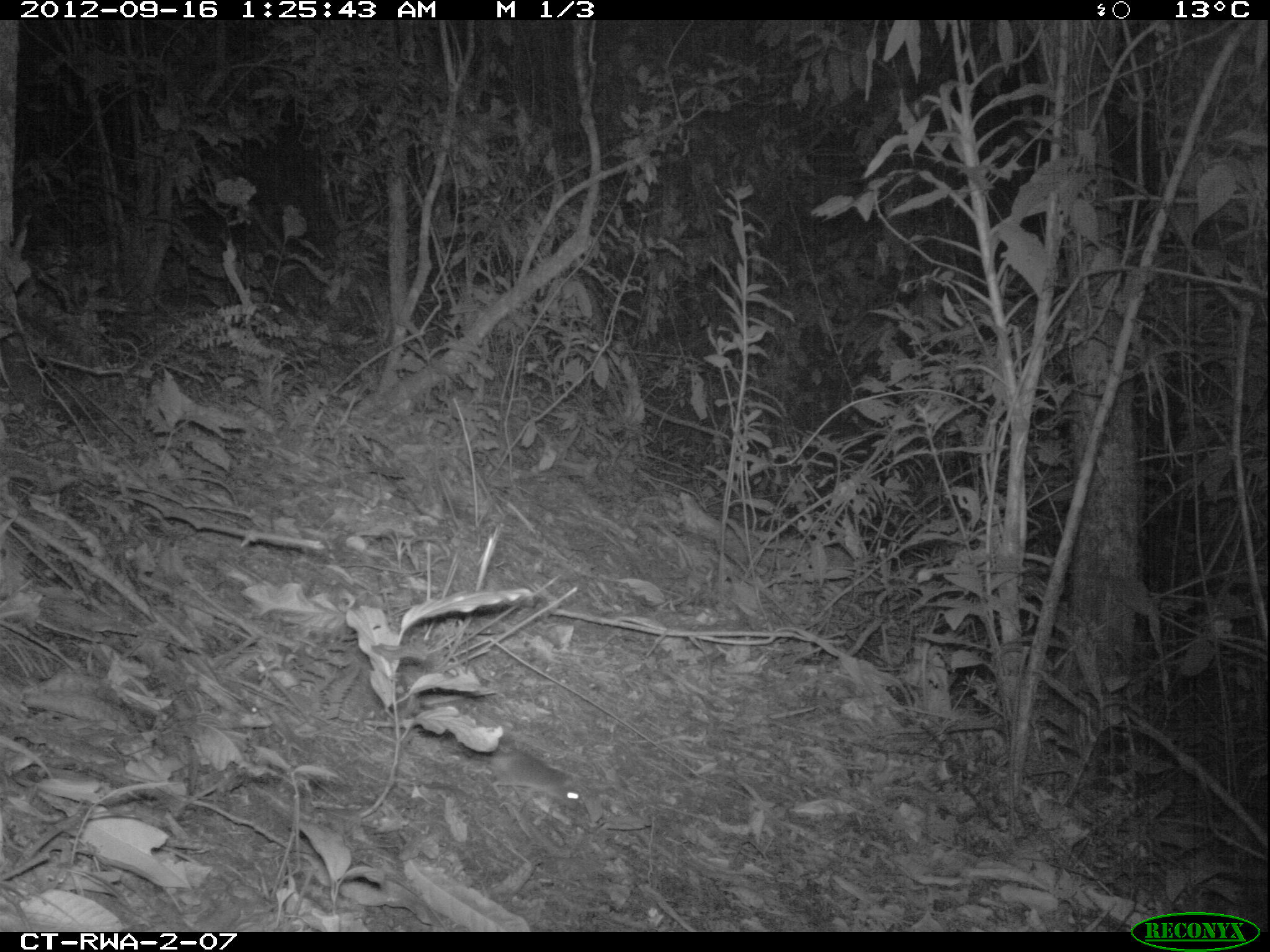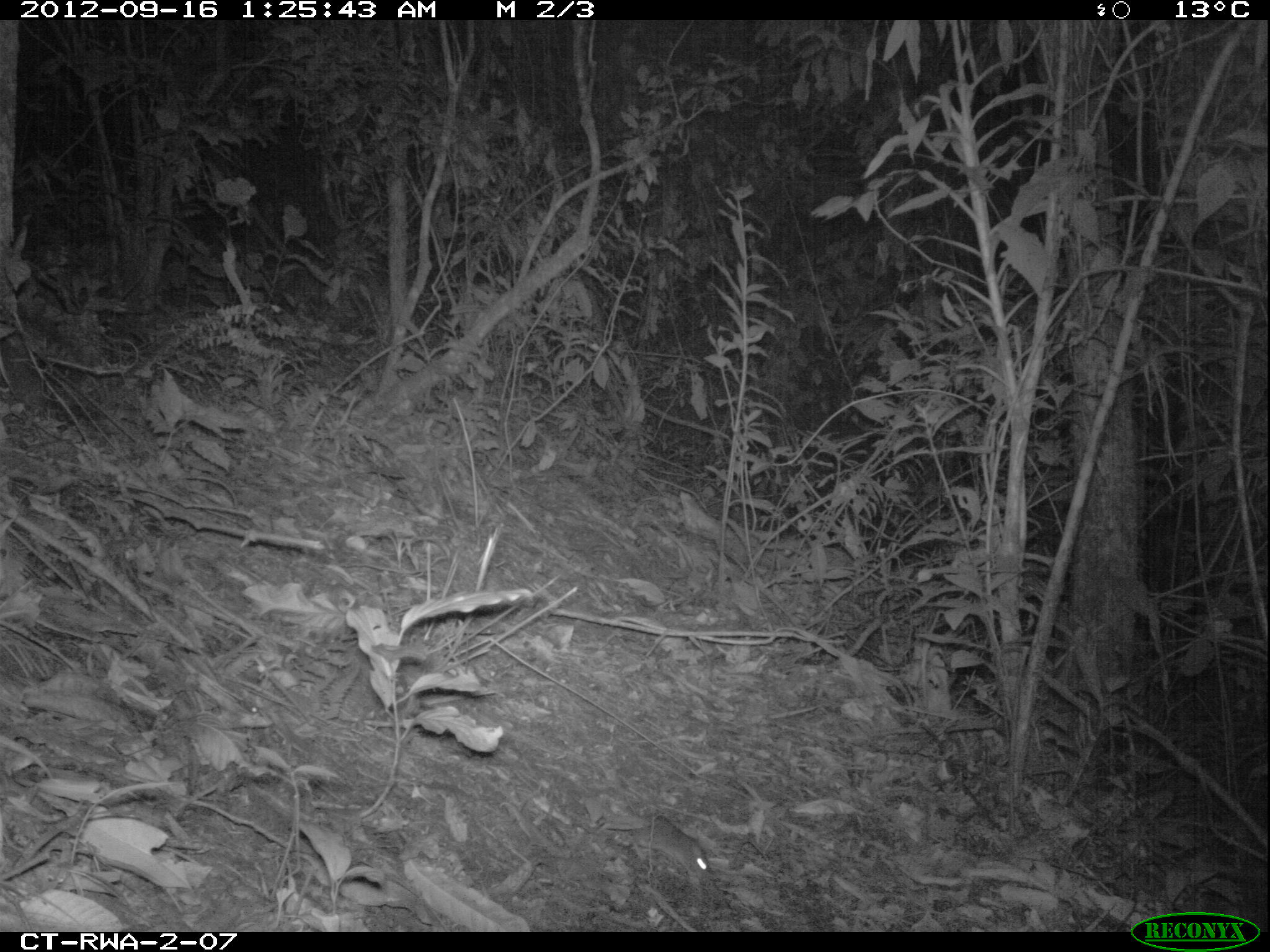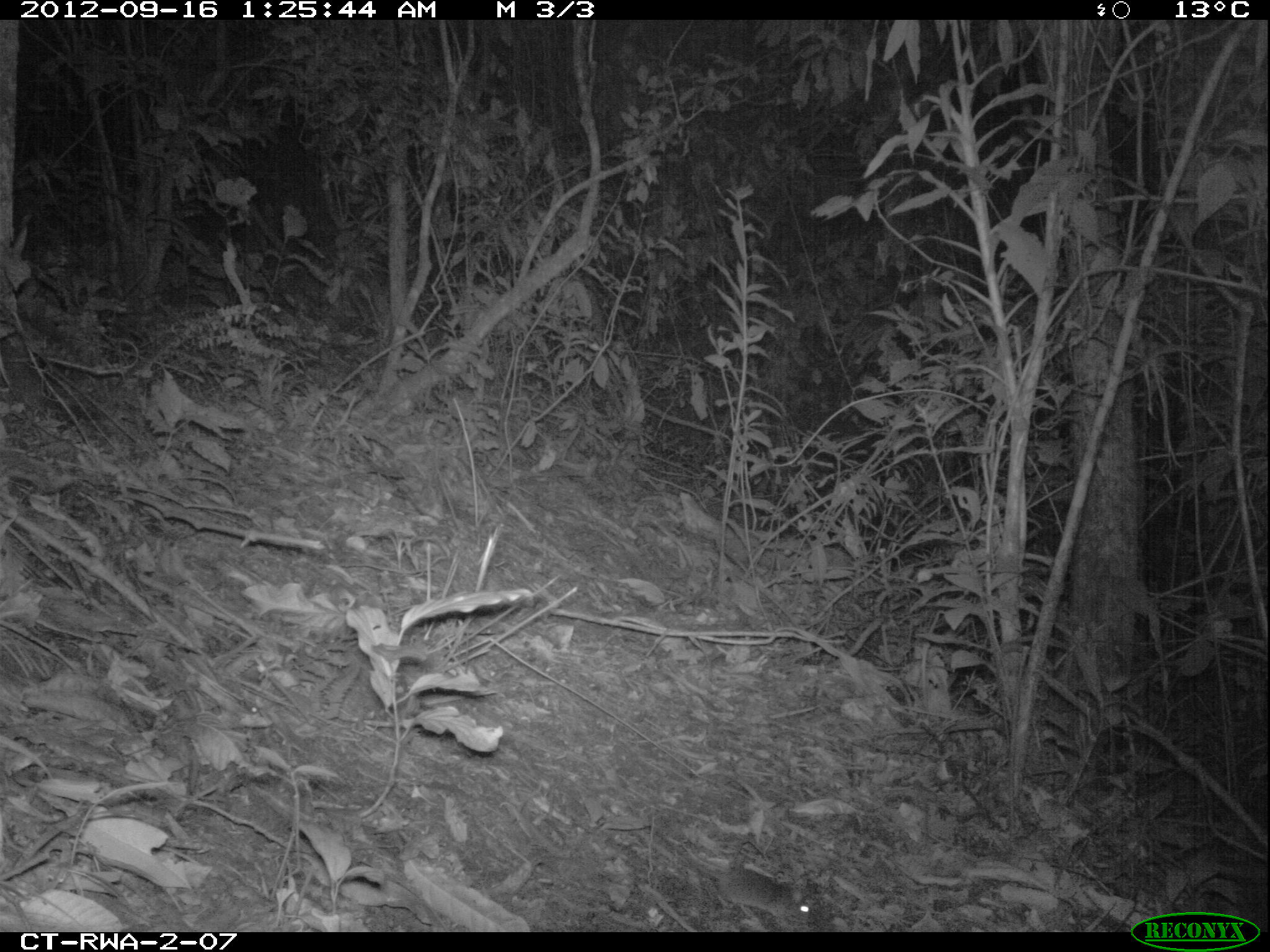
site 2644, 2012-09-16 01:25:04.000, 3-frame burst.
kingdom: Animalia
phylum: Chordata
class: Mammalia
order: Rodentia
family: Muridae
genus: Oenomys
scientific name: Oenomys hypoxanthus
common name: common rufous-nosed rat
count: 1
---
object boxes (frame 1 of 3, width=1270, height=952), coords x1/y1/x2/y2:
oenomys hypoxanthus: 490/745/584/812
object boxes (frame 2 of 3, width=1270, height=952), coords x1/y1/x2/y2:
oenomys hypoxanthus: 616/815/709/880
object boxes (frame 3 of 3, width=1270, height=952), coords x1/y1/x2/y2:
oenomys hypoxanthus: 643/824/814/924